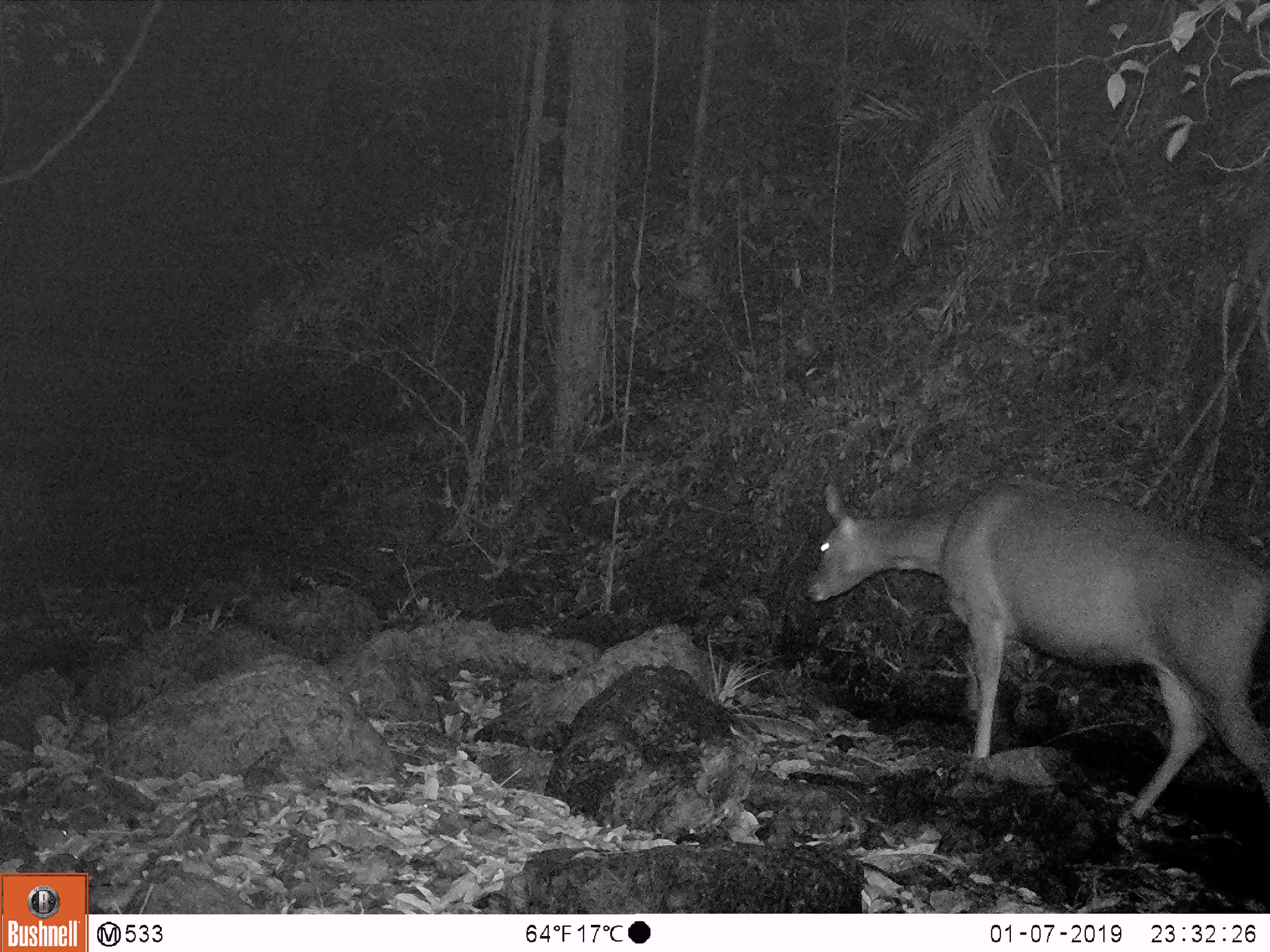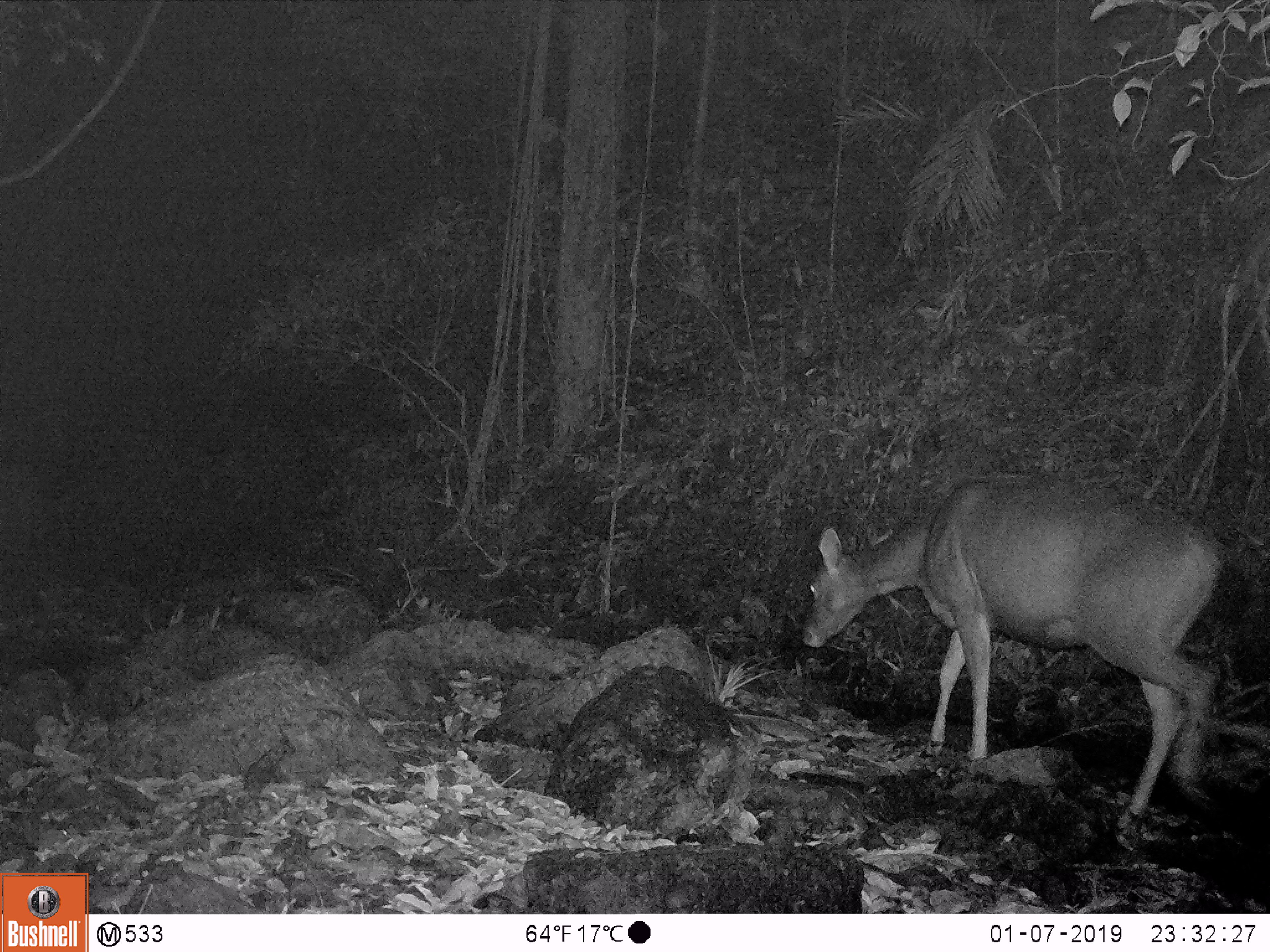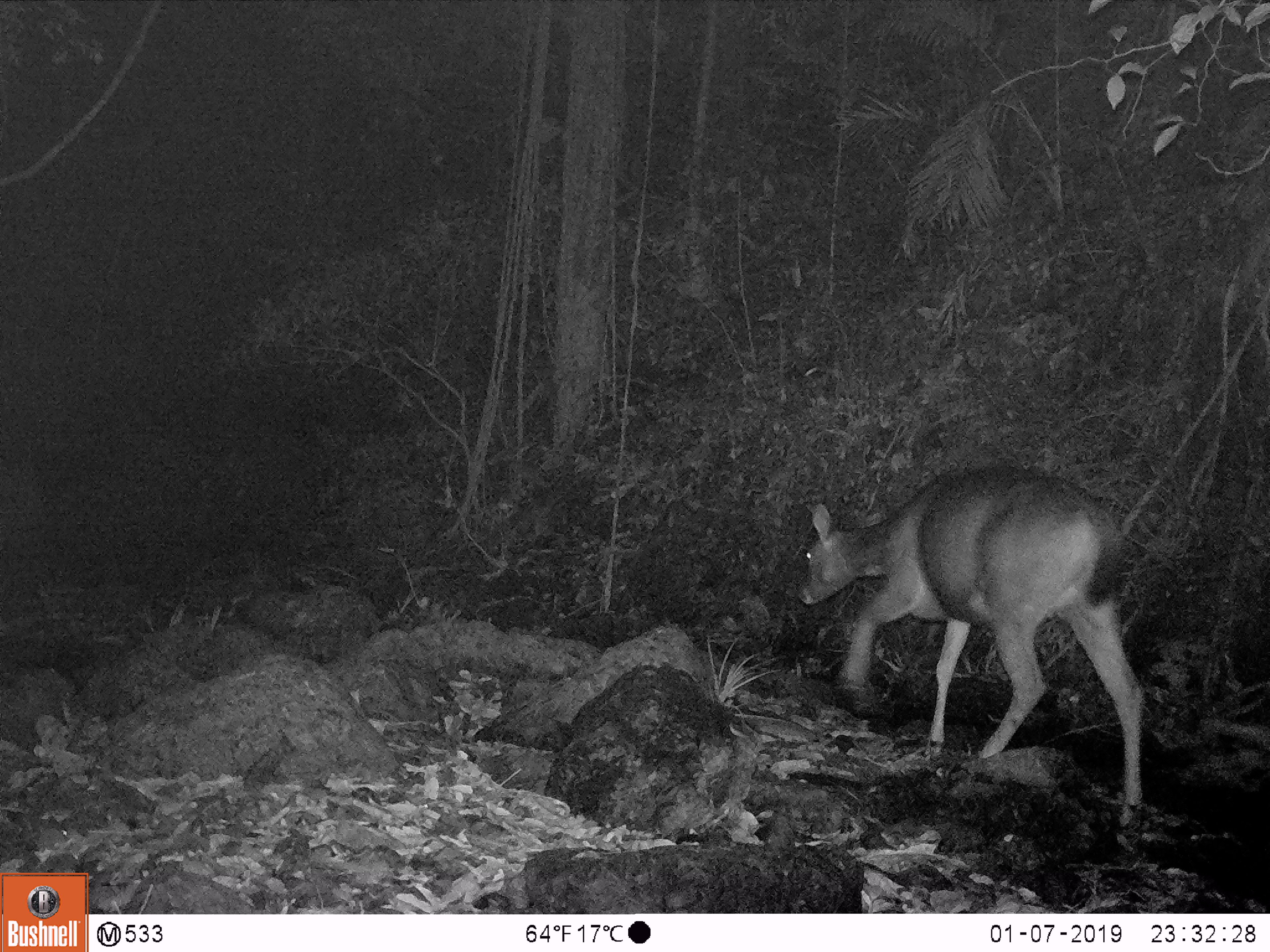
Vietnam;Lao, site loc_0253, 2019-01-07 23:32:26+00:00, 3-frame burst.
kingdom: Animalia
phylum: Chordata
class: Mammalia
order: Artiodactyla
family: Cervidae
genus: Rusa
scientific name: Rusa unicolor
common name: sambar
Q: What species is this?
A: Sambar (Rusa unicolor).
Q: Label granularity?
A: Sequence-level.